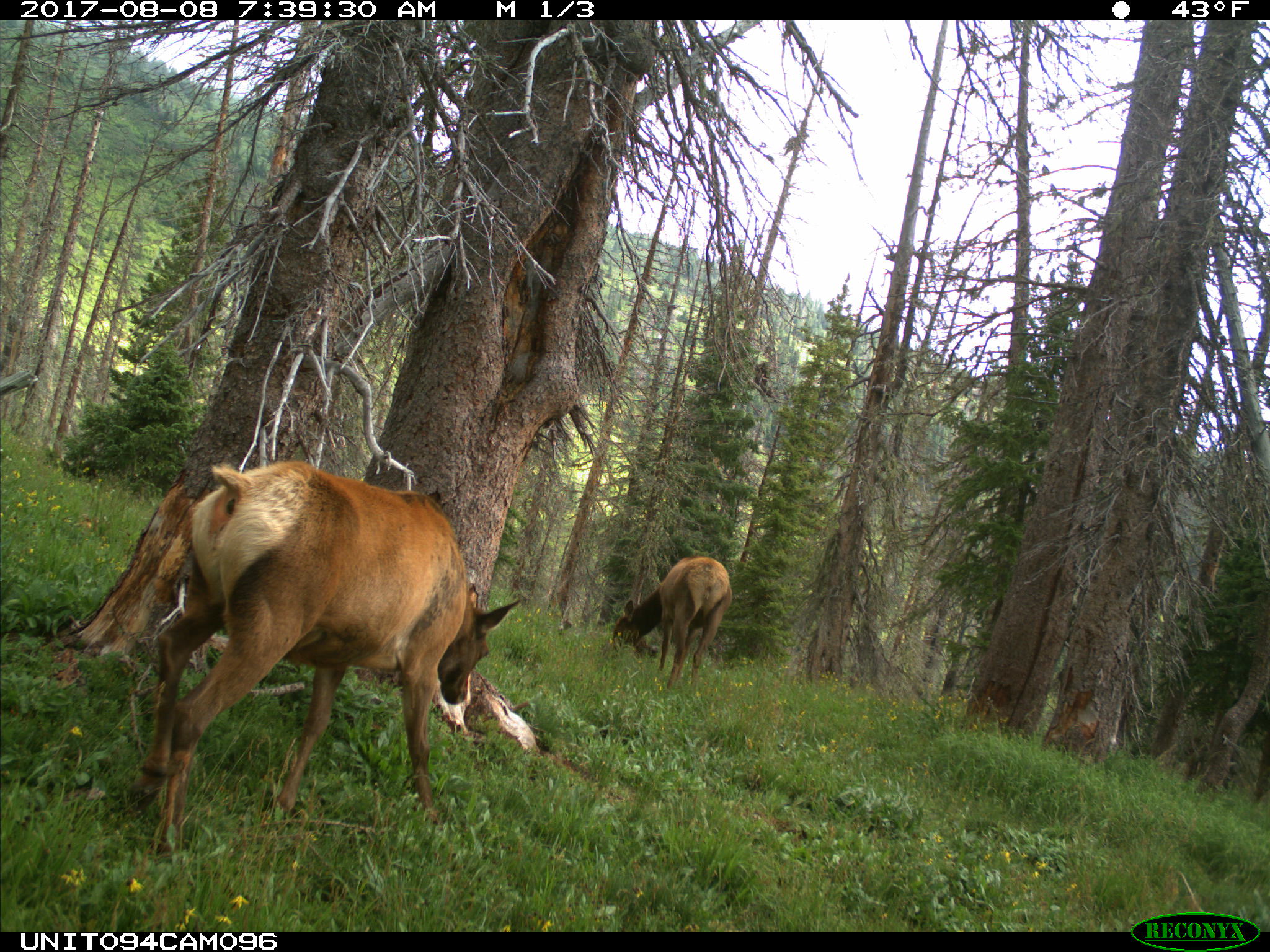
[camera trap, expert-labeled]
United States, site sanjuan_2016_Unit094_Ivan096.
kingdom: Animalia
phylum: Chordata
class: Mammalia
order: Artiodactyla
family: Cervidae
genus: Cervus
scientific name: Cervus elaphus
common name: red deer